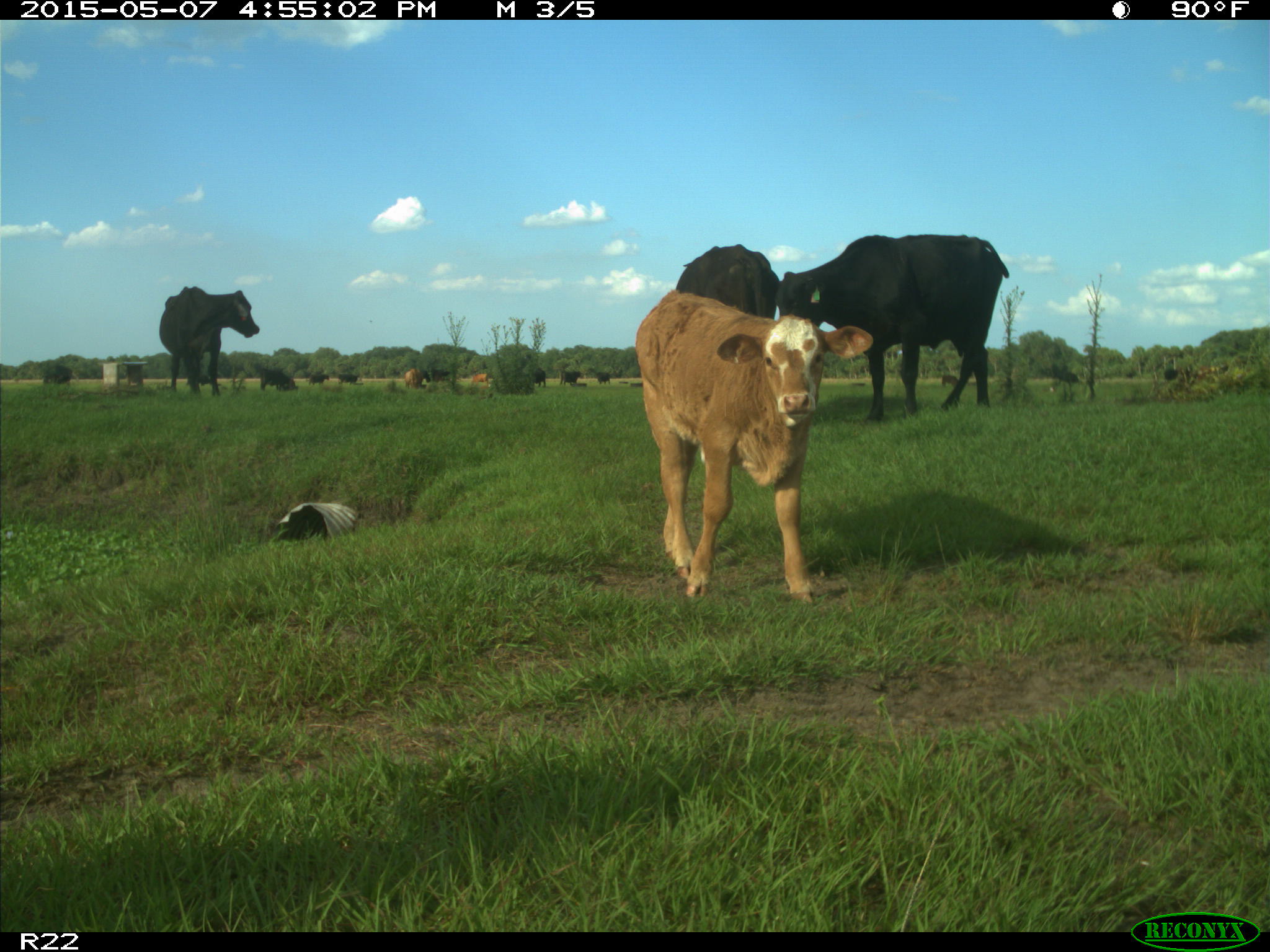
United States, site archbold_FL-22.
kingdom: Animalia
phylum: Chordata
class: Mammalia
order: Artiodactyla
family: Bovidae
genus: Bos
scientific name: Bos taurus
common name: domestic cow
Bos taurus (domestic cow).